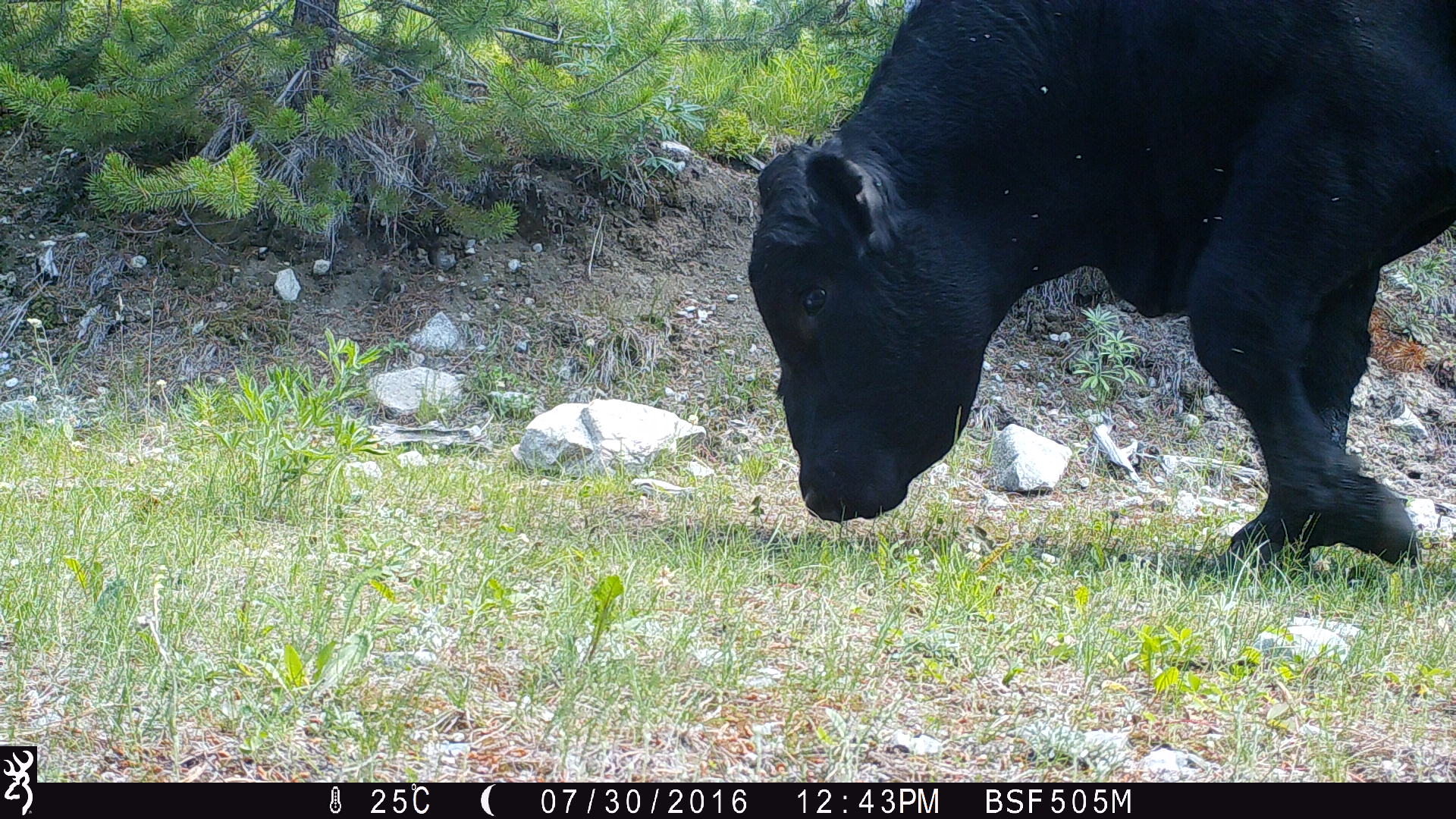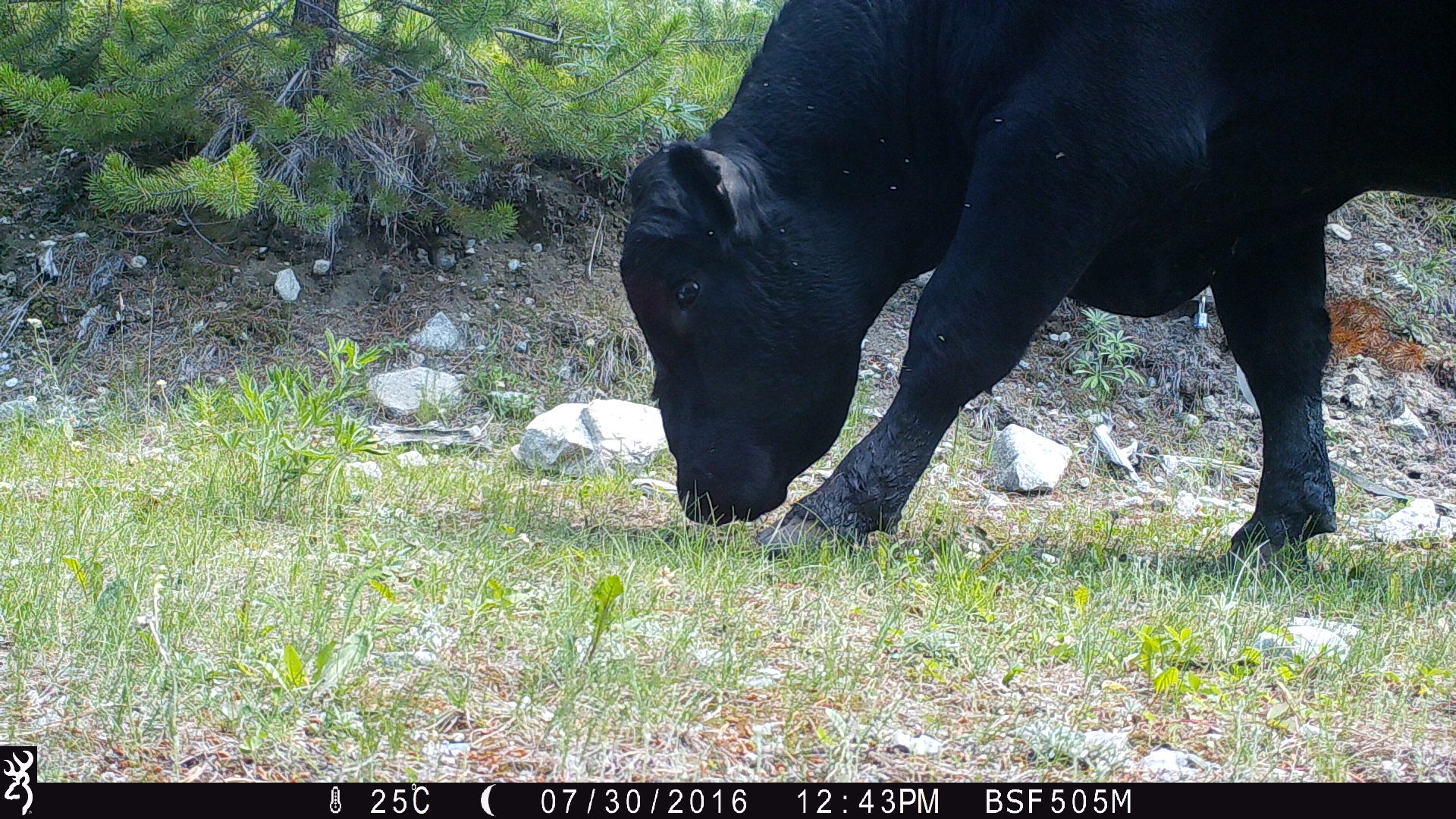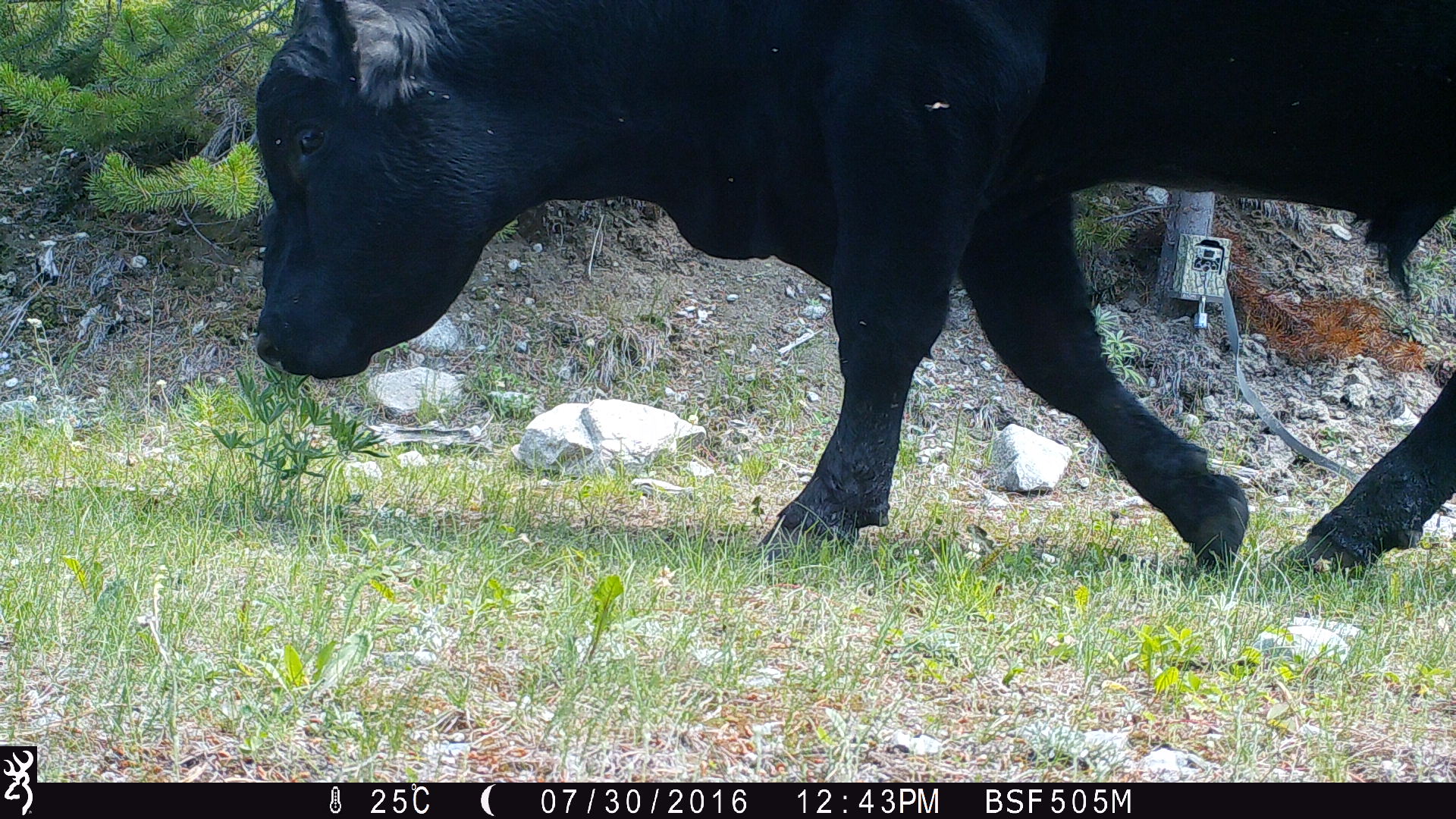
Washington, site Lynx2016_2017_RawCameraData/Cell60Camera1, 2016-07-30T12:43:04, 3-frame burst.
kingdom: Animalia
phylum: Chordata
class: Mammalia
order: Artiodactyla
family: Bovidae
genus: Bos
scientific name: Bos taurus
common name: domestic cattle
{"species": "domestic cattle (Bos taurus)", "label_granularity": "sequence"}